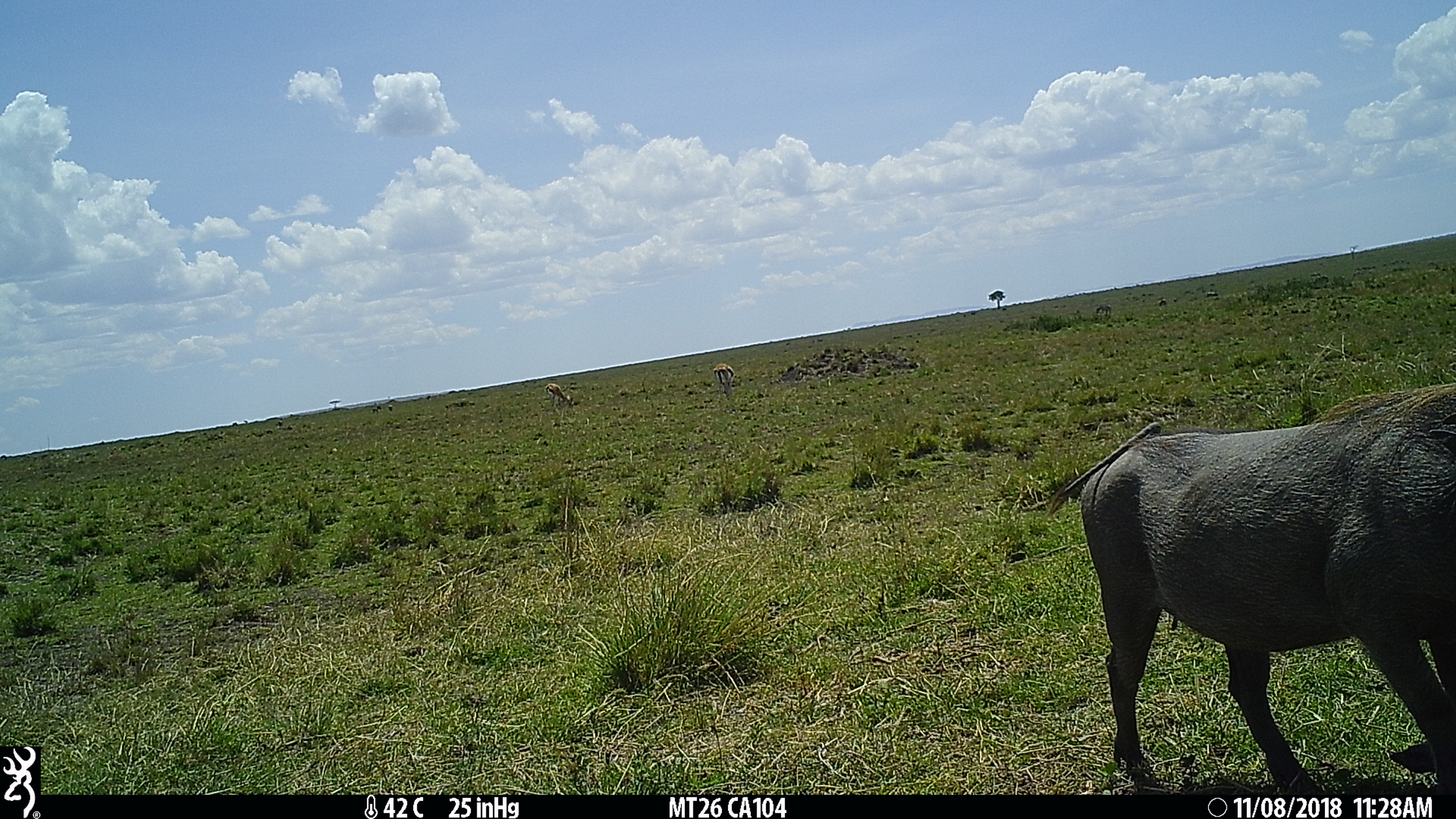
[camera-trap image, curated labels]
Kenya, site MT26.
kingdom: Animalia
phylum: Chordata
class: Mammalia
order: Artiodactyla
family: Suidae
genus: Phacochoerus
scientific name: Phacochoerus africanus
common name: common warthog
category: warthog